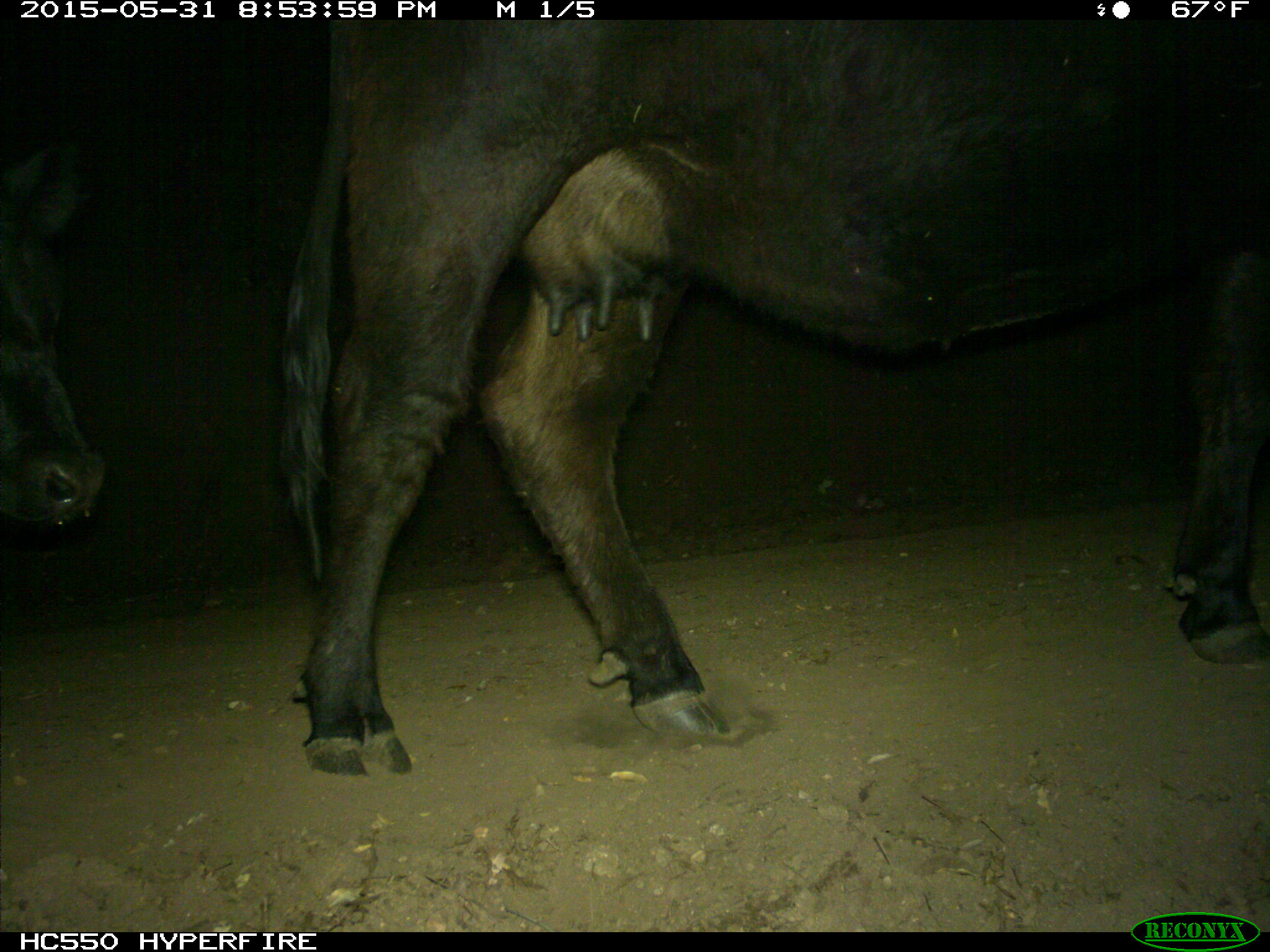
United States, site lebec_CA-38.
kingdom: Animalia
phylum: Chordata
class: Mammalia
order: Artiodactyla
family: Bovidae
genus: Bos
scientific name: Bos taurus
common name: domestic cow